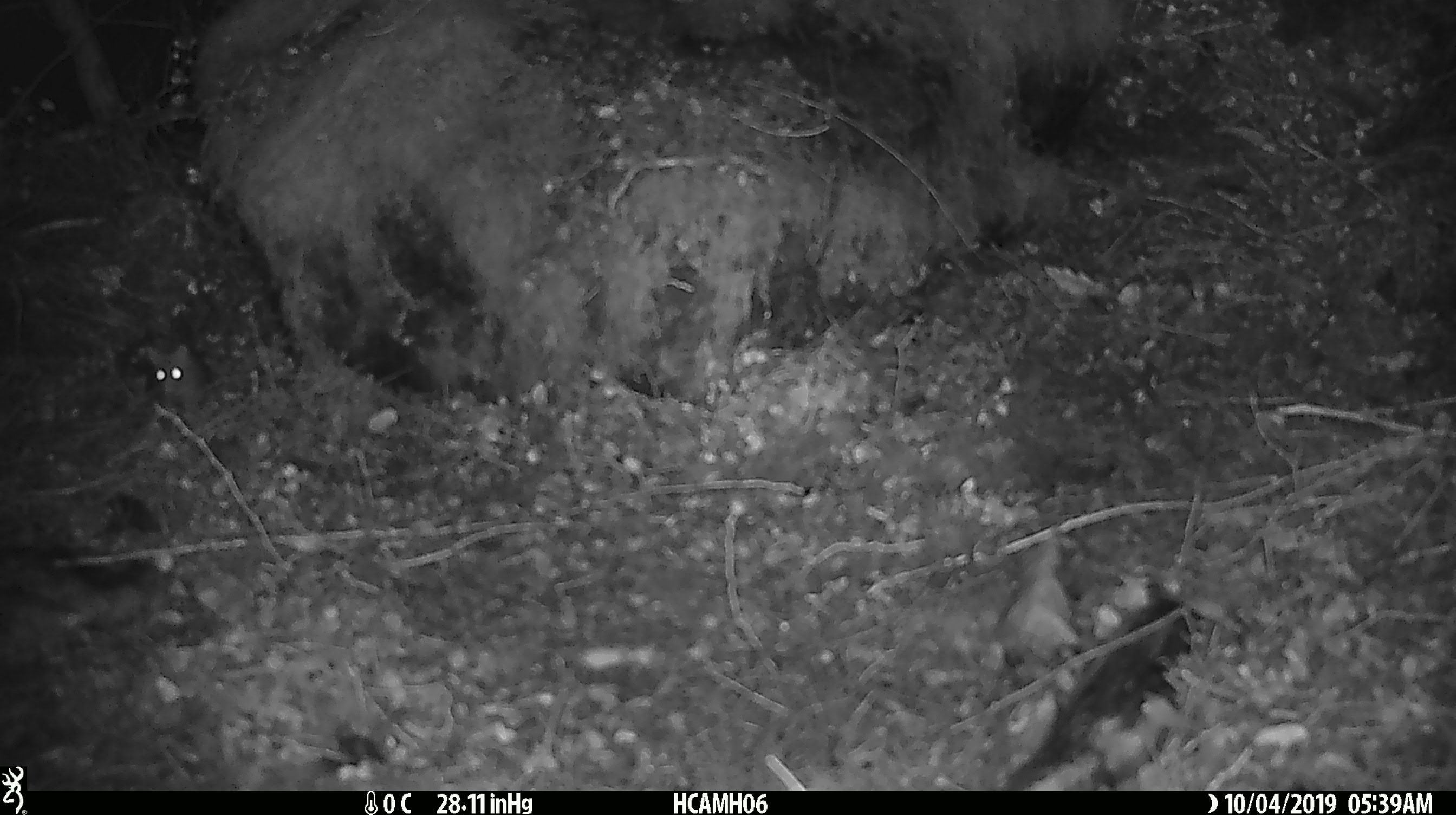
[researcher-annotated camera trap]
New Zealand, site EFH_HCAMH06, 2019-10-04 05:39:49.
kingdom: Animalia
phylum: Chordata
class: Mammalia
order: Rodentia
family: Muridae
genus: Mus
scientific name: Mus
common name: mouse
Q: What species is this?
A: Mouse (Mus).